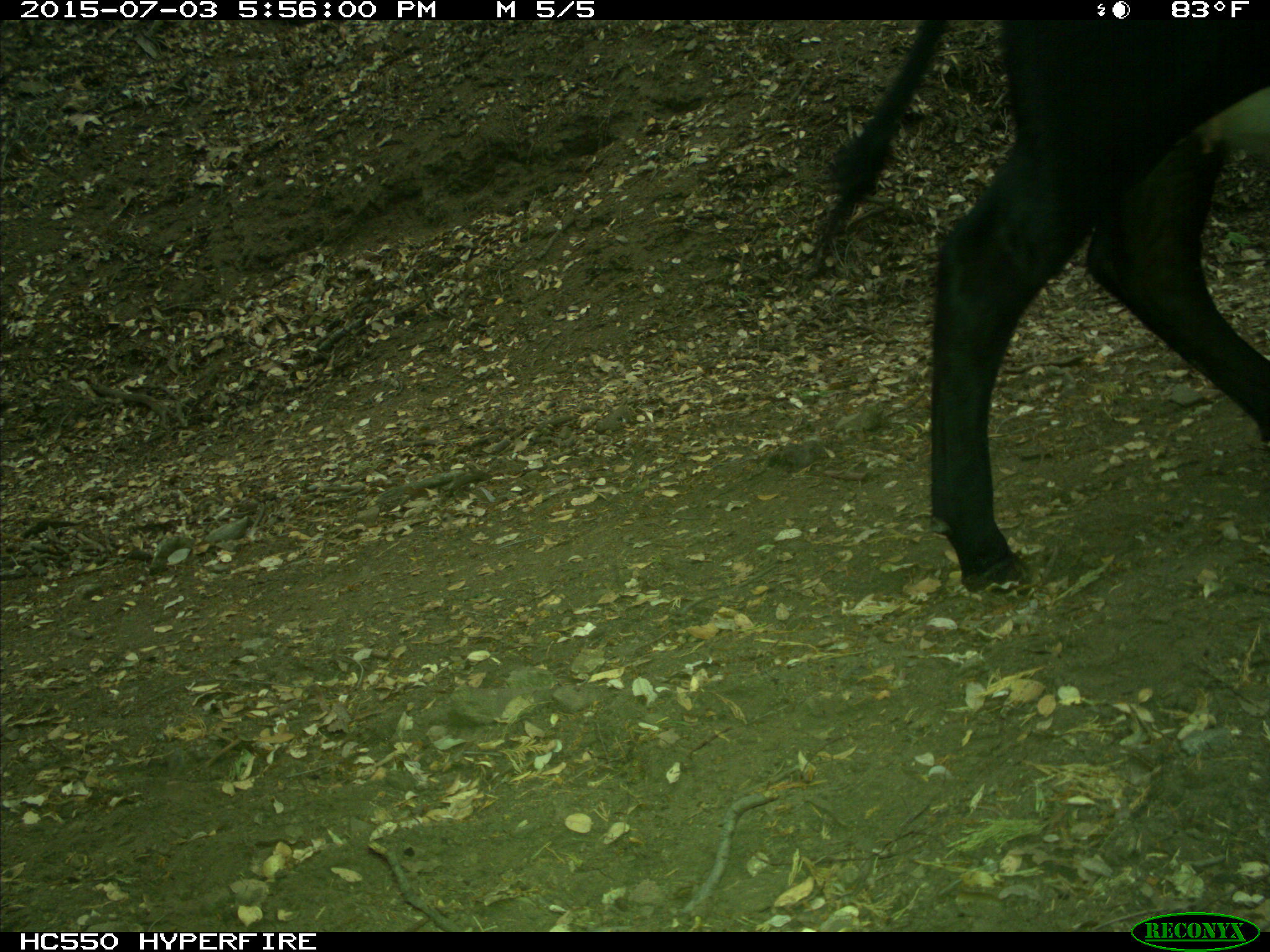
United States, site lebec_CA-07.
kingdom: Animalia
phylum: Chordata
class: Mammalia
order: Artiodactyla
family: Bovidae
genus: Bos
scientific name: Bos taurus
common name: domestic cow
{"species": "Bos taurus (domestic cow)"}